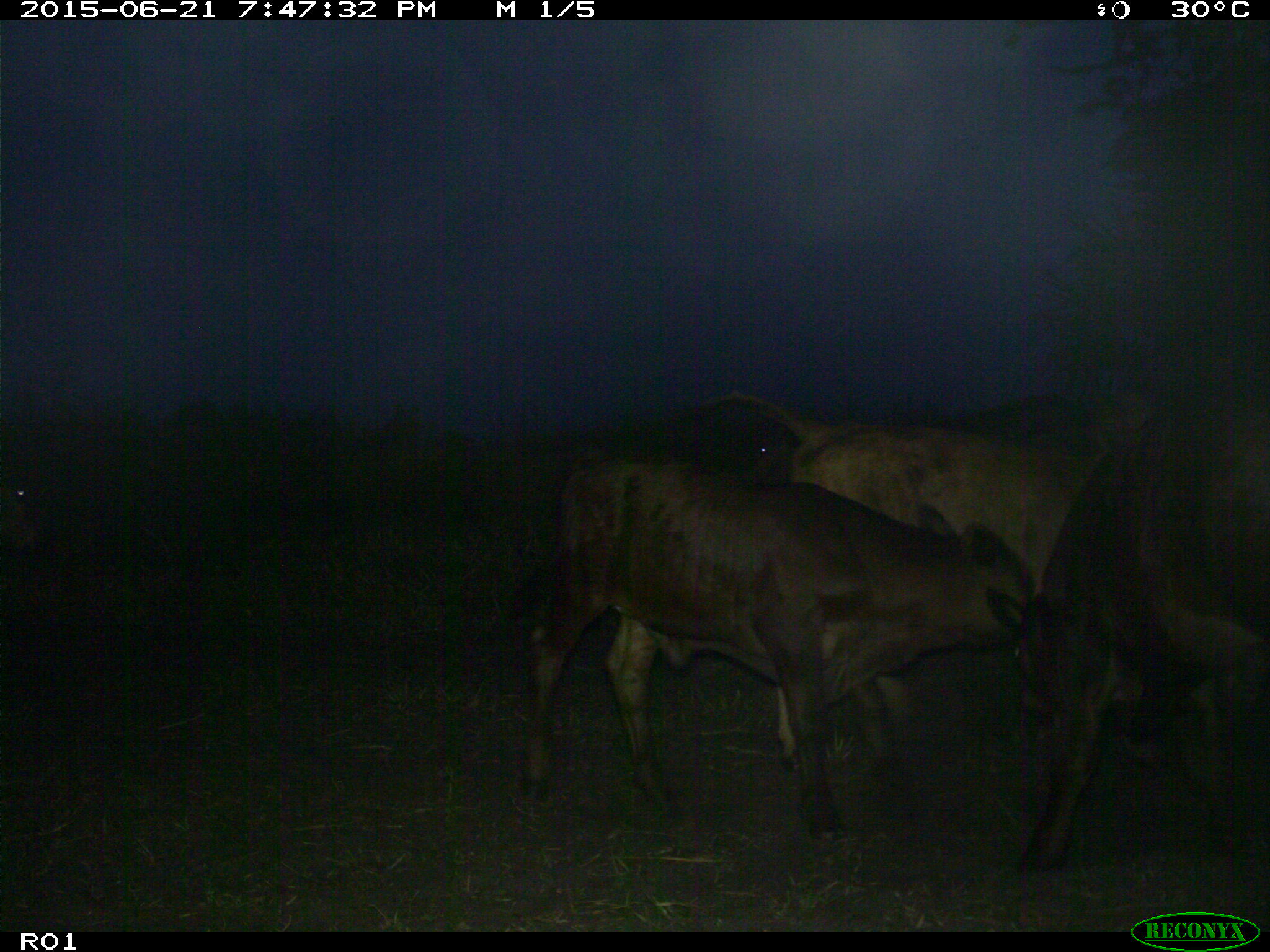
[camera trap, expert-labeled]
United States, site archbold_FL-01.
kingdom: Animalia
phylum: Chordata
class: Mammalia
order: Artiodactyla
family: Bovidae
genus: Bos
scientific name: Bos taurus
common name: domestic cow